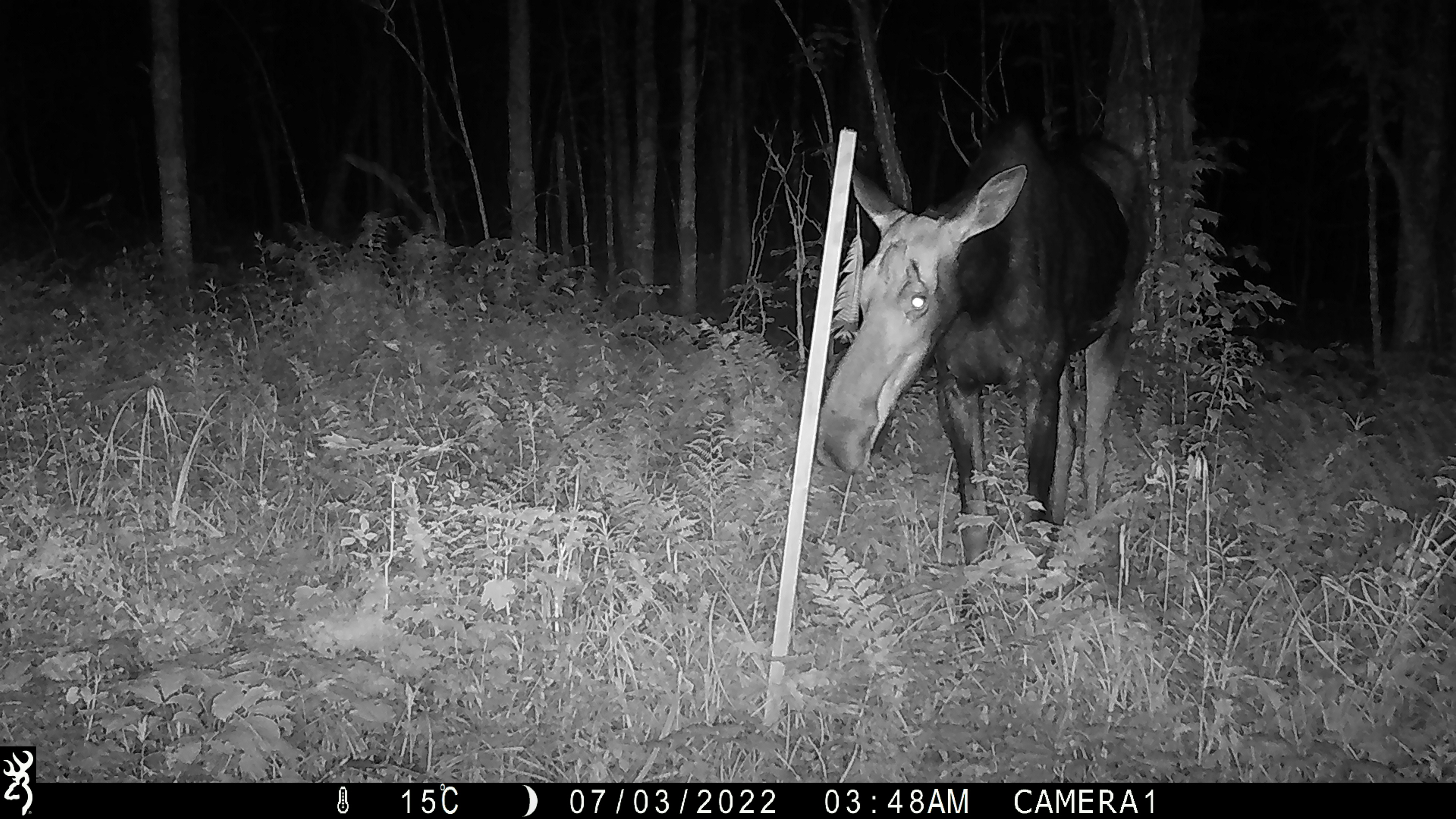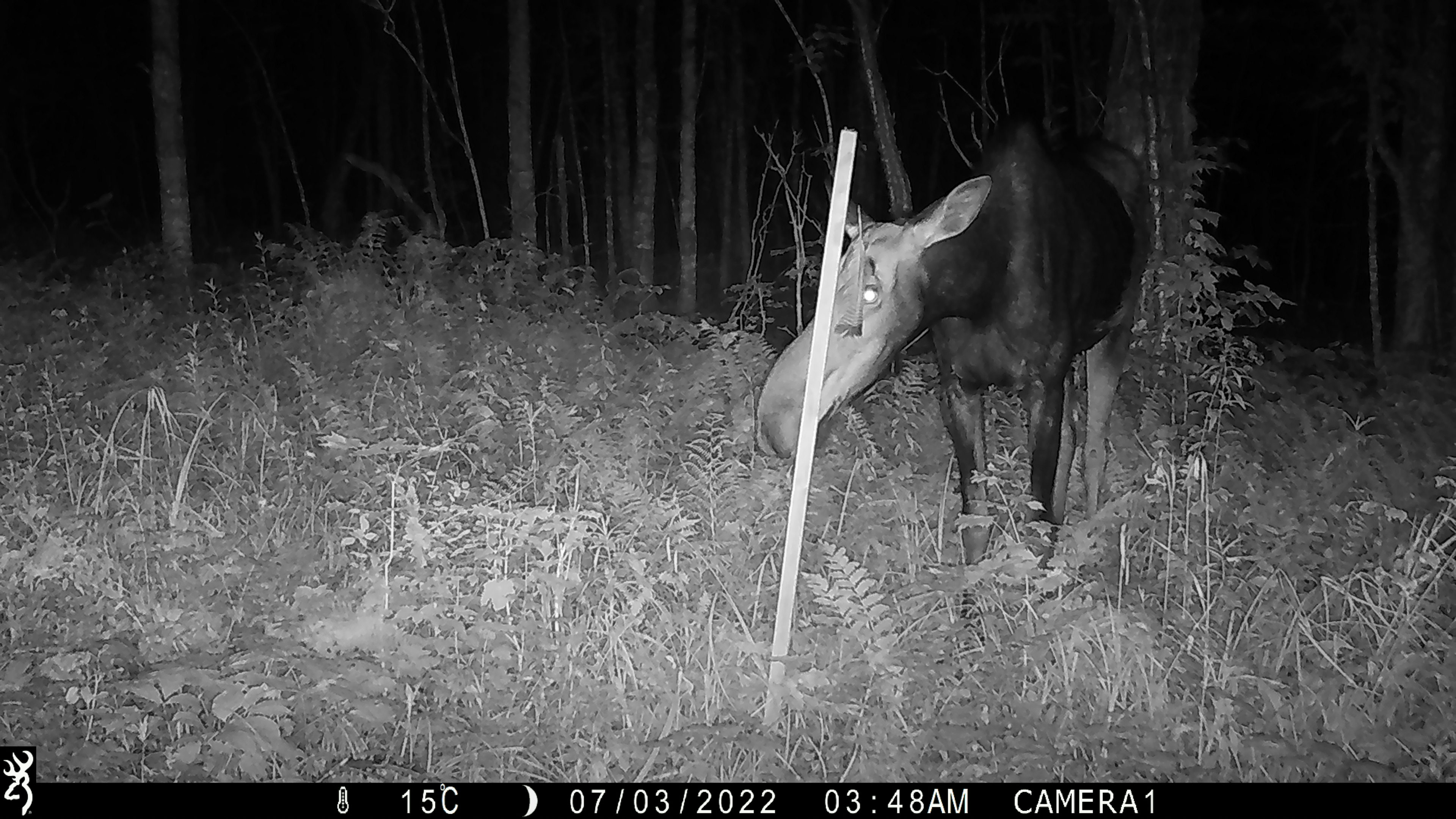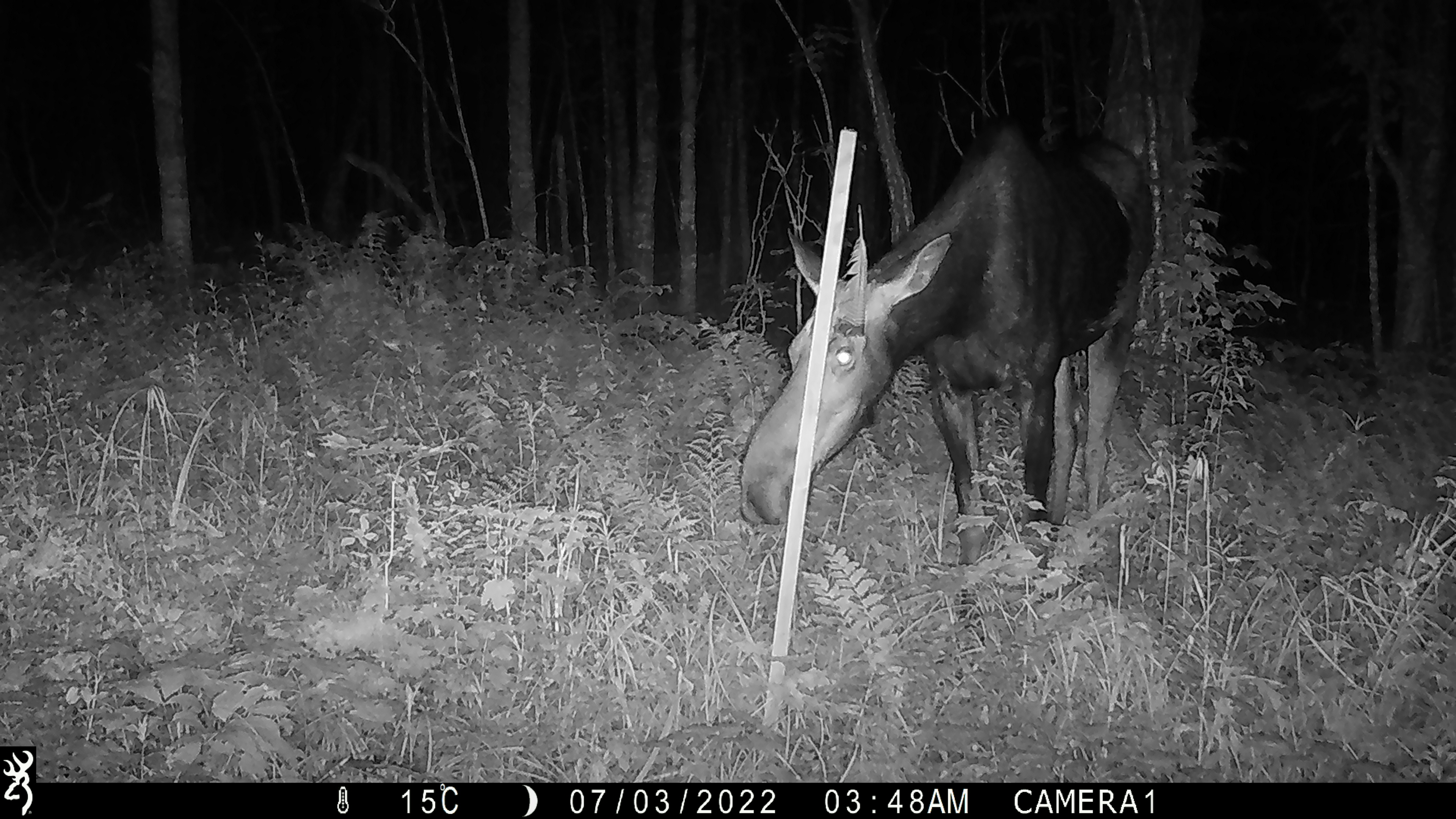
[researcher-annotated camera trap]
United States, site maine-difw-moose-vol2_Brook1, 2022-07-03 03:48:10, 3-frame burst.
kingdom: Animalia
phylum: Chordata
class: Mammalia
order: Artiodactyla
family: Cervidae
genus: Alces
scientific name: Alces alces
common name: moose